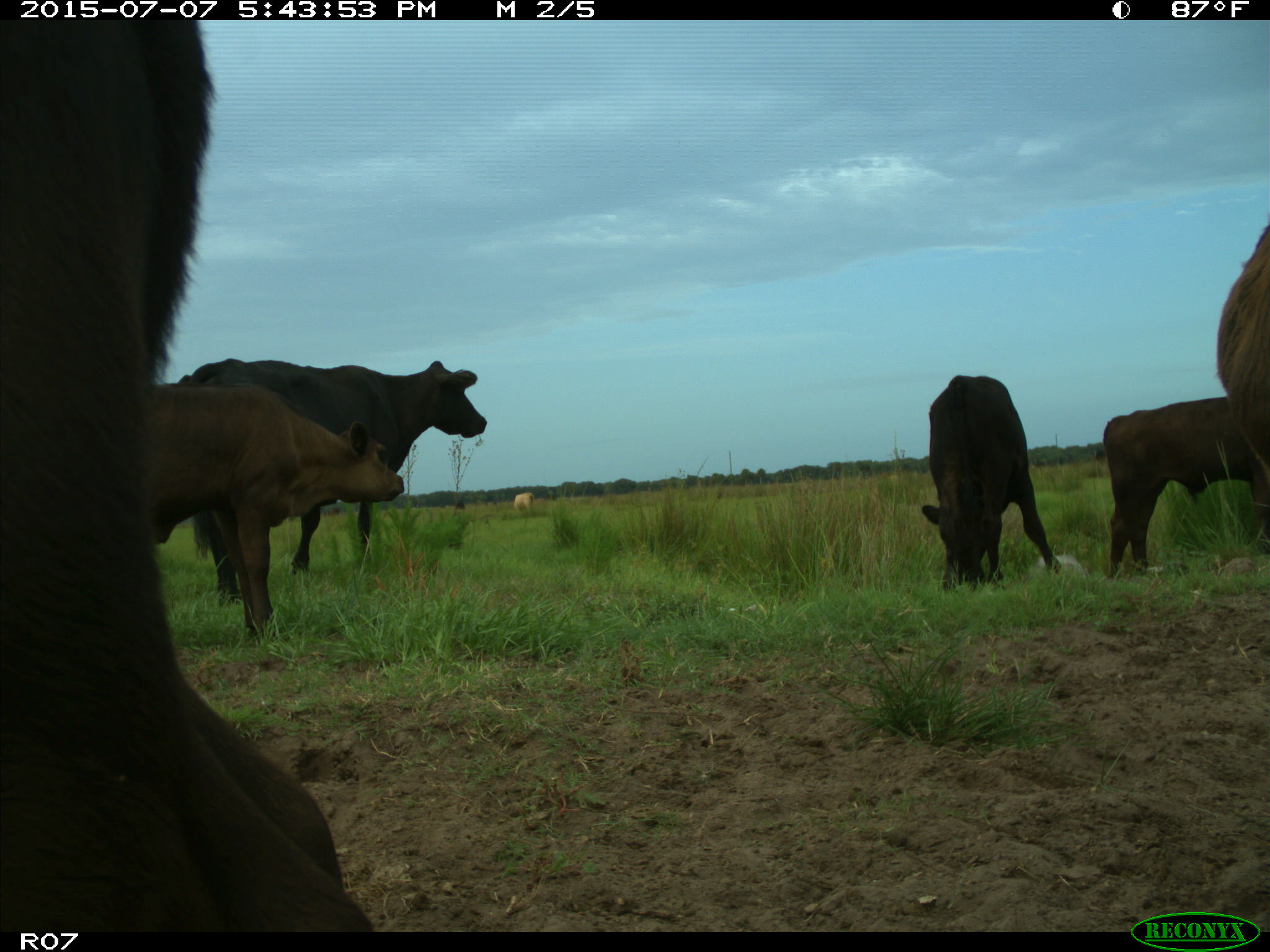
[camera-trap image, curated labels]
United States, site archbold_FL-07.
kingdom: Animalia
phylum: Chordata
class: Mammalia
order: Artiodactyla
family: Bovidae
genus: Bos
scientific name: Bos taurus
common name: domestic cow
Bos taurus (domestic cow).